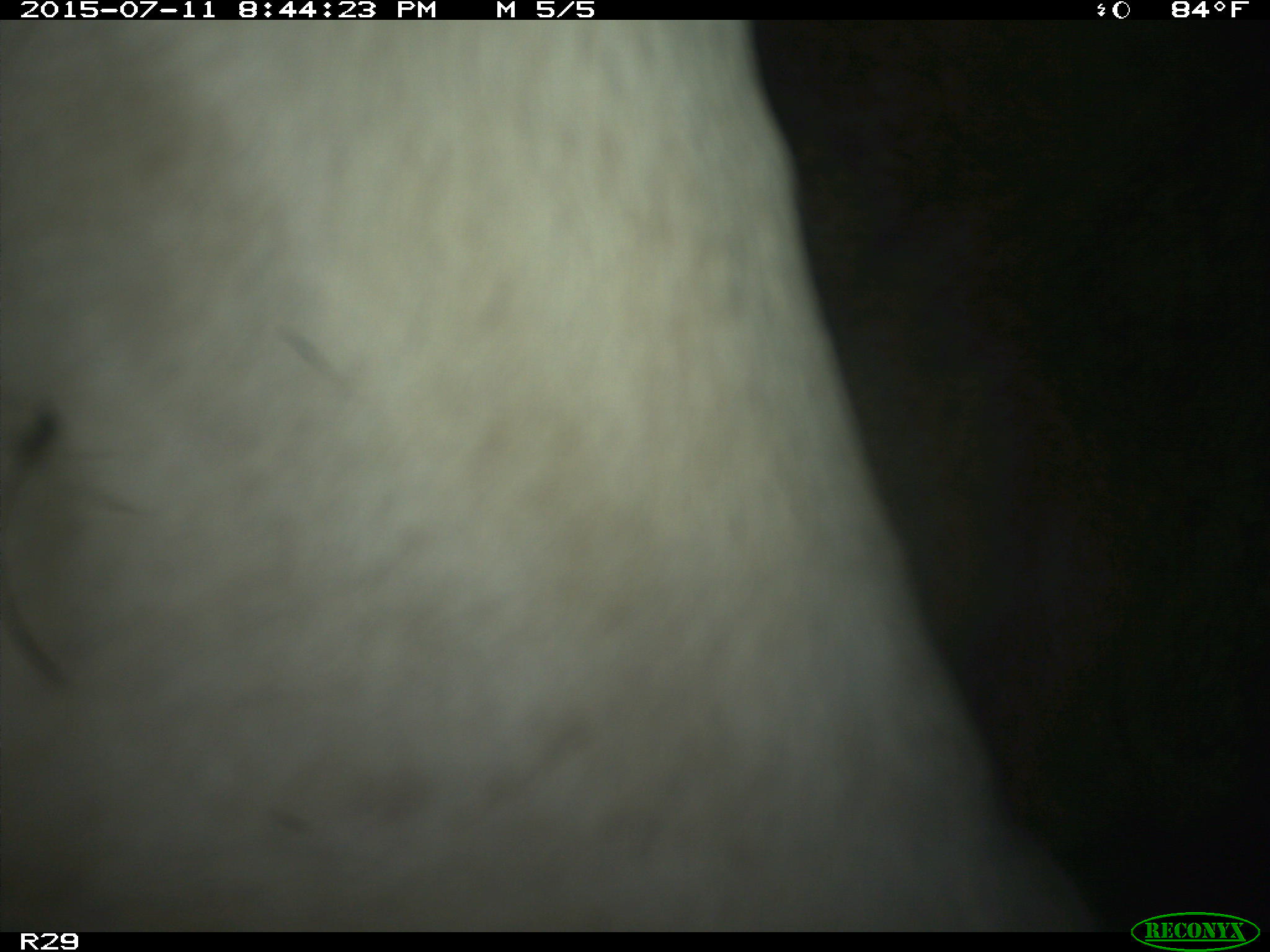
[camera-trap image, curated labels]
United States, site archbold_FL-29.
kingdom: Animalia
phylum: Chordata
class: Mammalia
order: Artiodactyla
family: Bovidae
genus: Bos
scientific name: Bos taurus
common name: domestic cow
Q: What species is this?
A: Bos taurus (domestic cow).